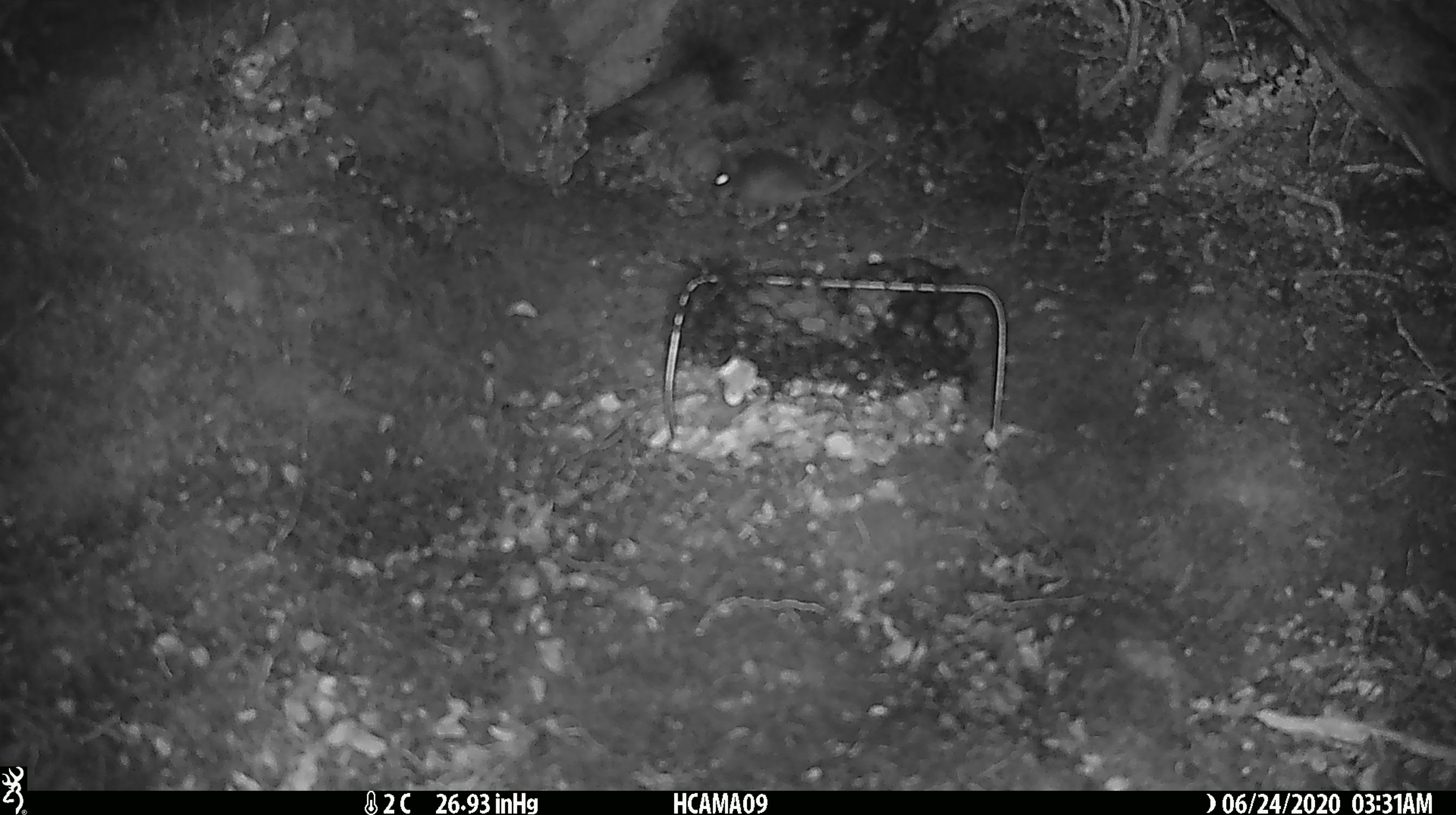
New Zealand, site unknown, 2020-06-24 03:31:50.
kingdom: Animalia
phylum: Chordata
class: Mammalia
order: Rodentia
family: Muridae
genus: Mus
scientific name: Mus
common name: mouse